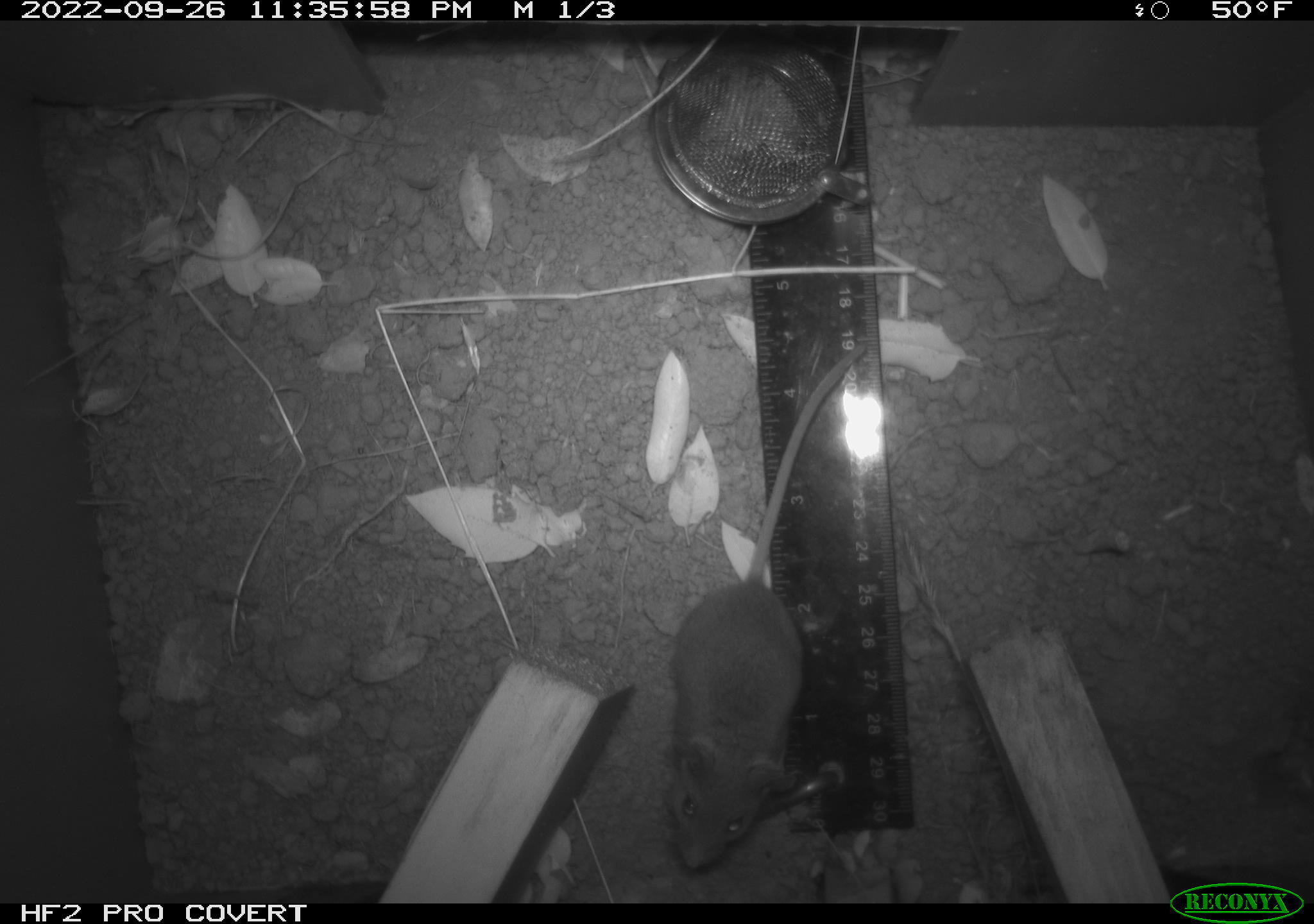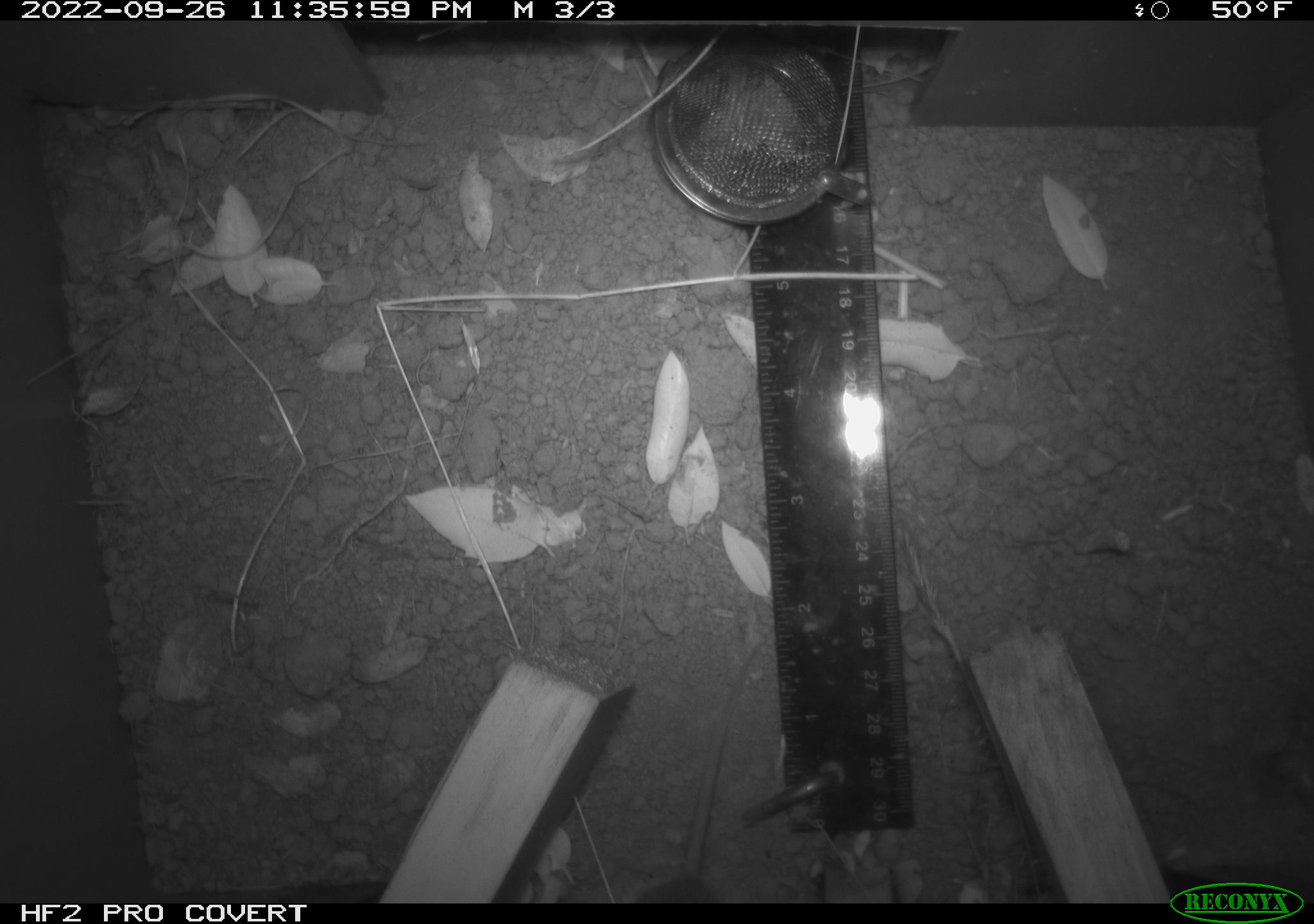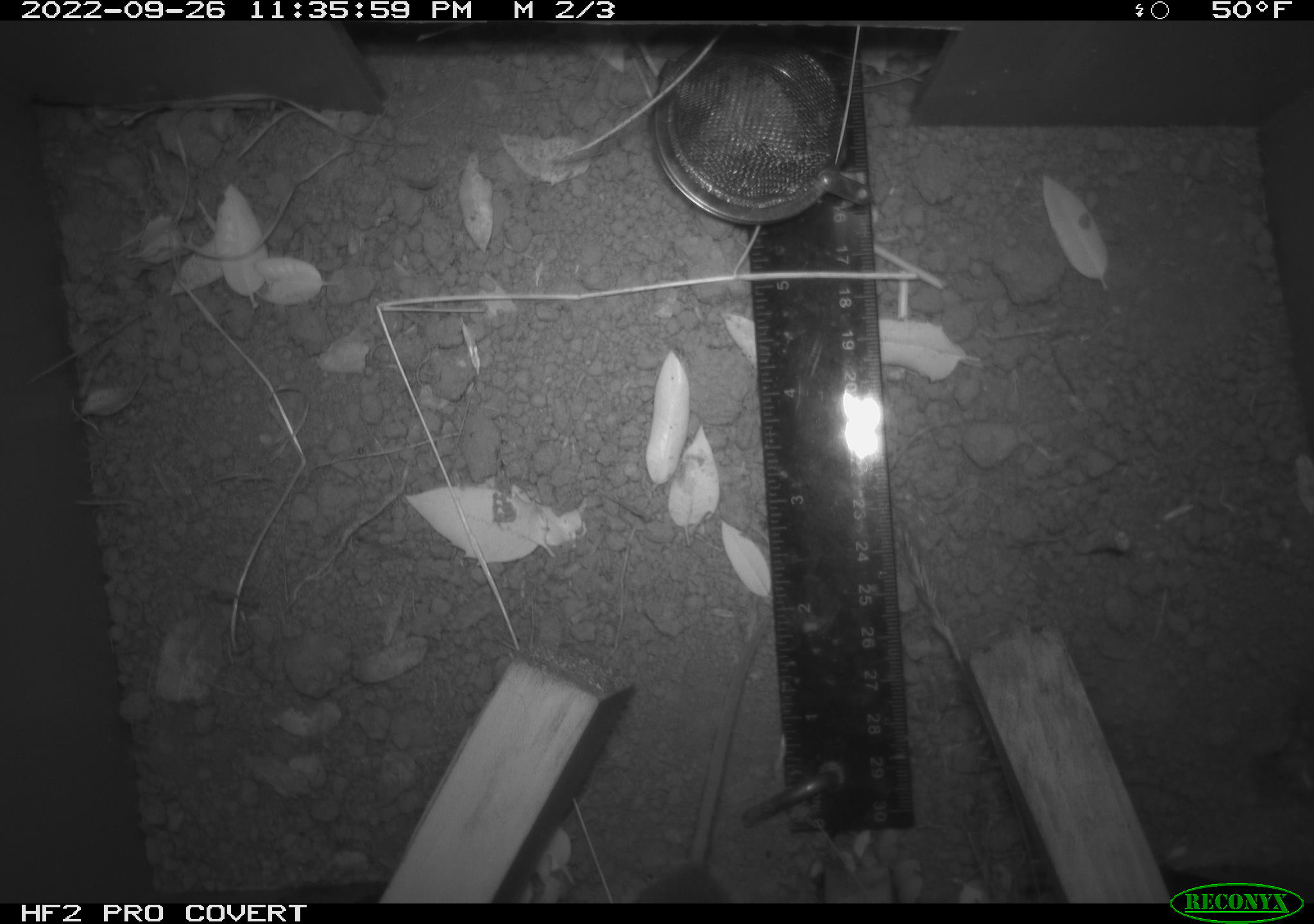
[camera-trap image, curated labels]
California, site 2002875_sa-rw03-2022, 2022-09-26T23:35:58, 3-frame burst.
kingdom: Animalia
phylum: Chordata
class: Mammalia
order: Rodentia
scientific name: Rodentia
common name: mouse species